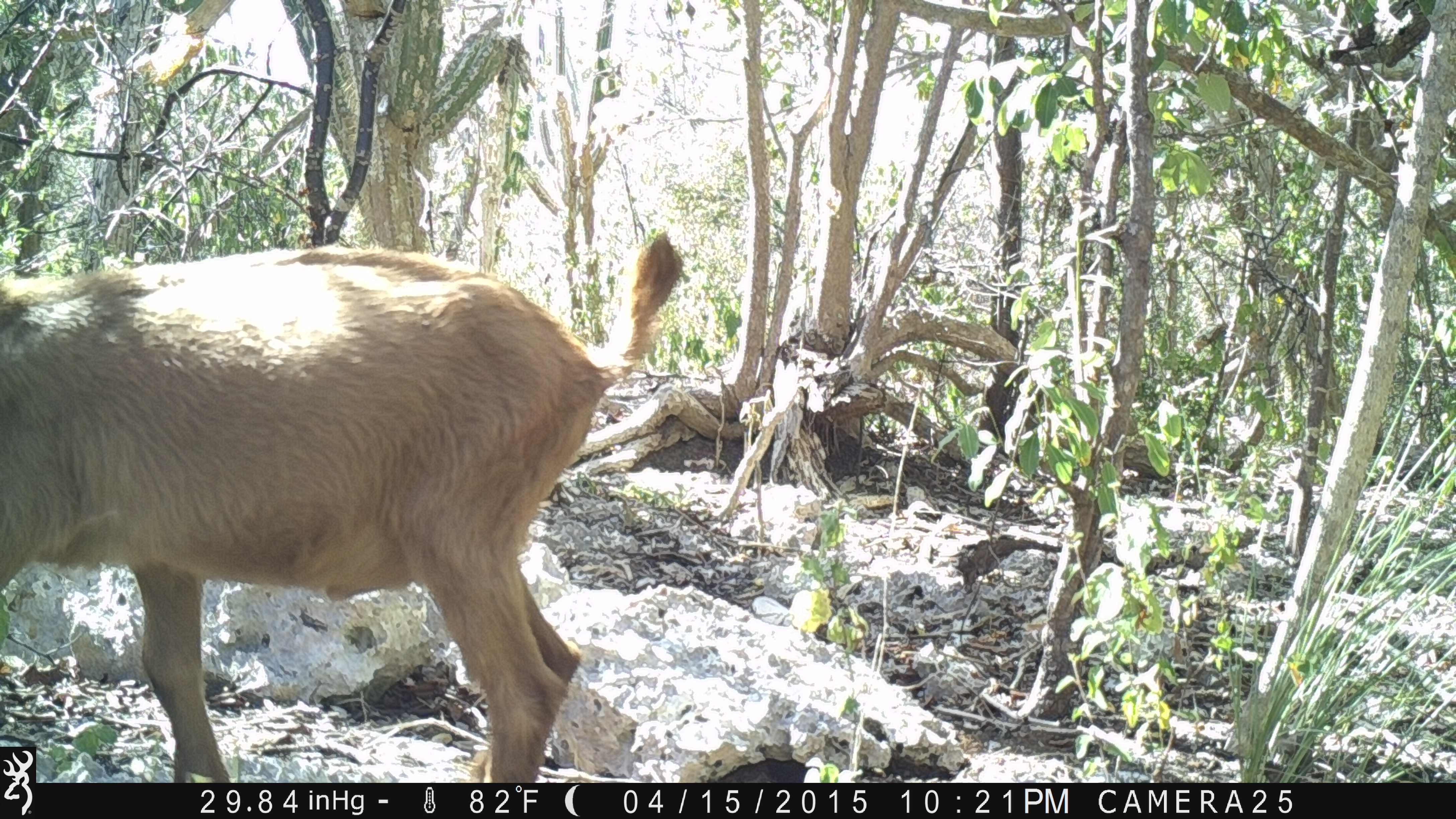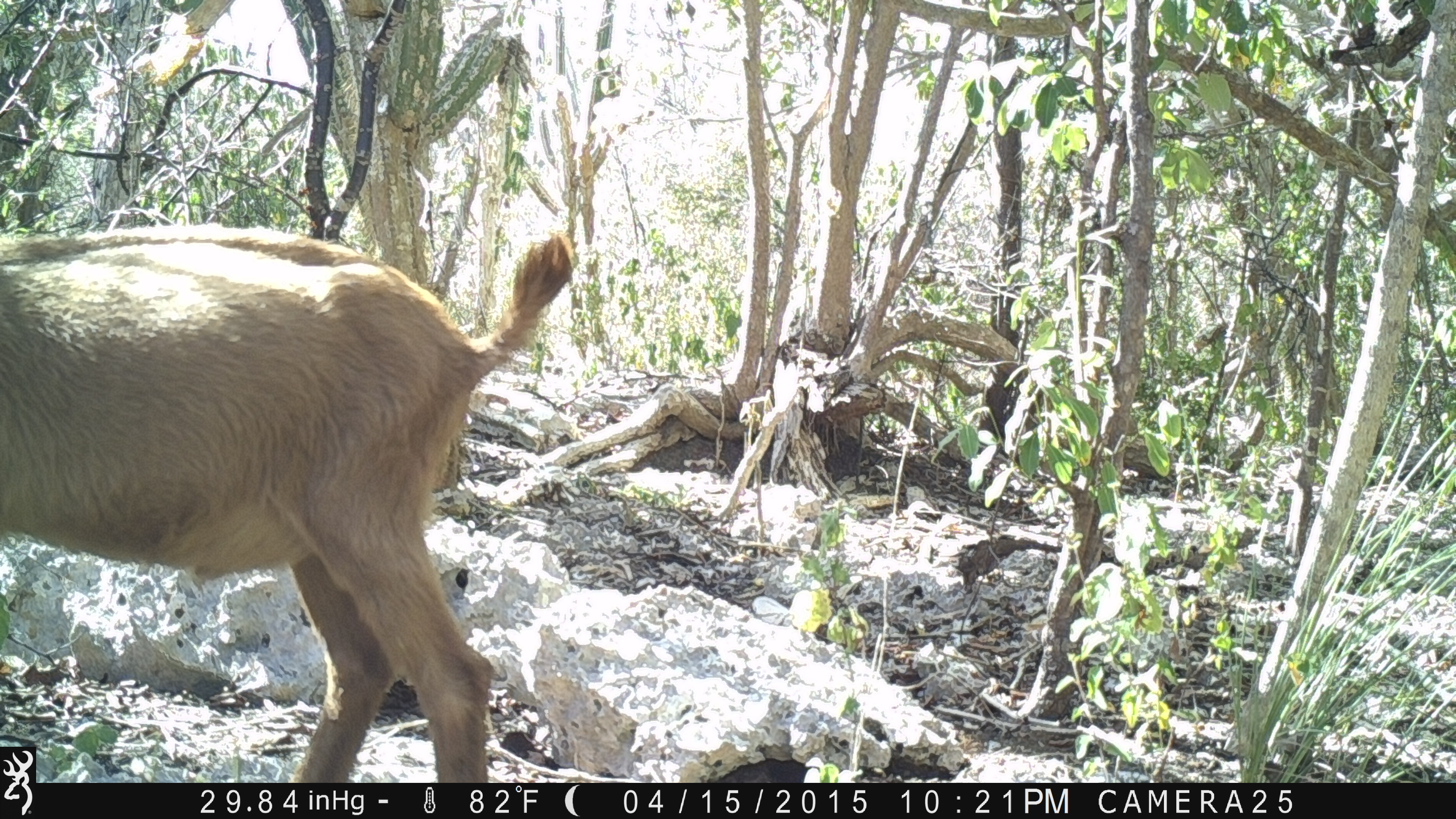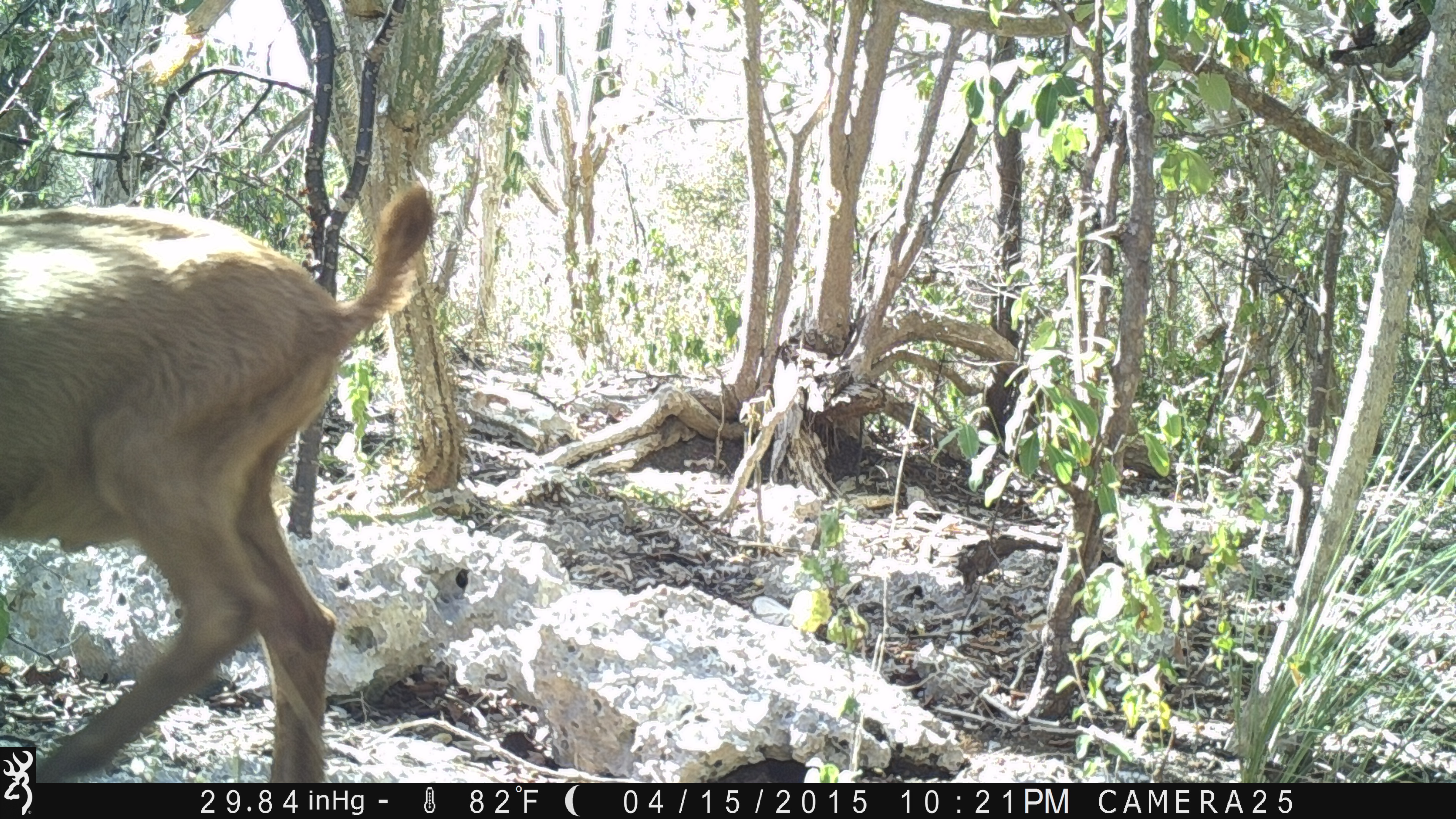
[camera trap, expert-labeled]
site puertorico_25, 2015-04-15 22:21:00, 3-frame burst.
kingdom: Animalia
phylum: Chordata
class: Mammalia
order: Artiodactyla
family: Bovidae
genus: Capra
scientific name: Capra hircus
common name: goat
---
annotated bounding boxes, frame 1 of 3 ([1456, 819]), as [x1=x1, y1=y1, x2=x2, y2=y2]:
goat: [x1=2, y1=236, x2=673, y2=786]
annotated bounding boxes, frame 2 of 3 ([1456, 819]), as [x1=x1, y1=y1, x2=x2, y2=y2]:
goat: [x1=1, y1=205, x2=568, y2=793]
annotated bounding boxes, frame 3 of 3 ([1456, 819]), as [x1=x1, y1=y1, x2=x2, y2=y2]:
goat: [x1=0, y1=183, x2=435, y2=746]